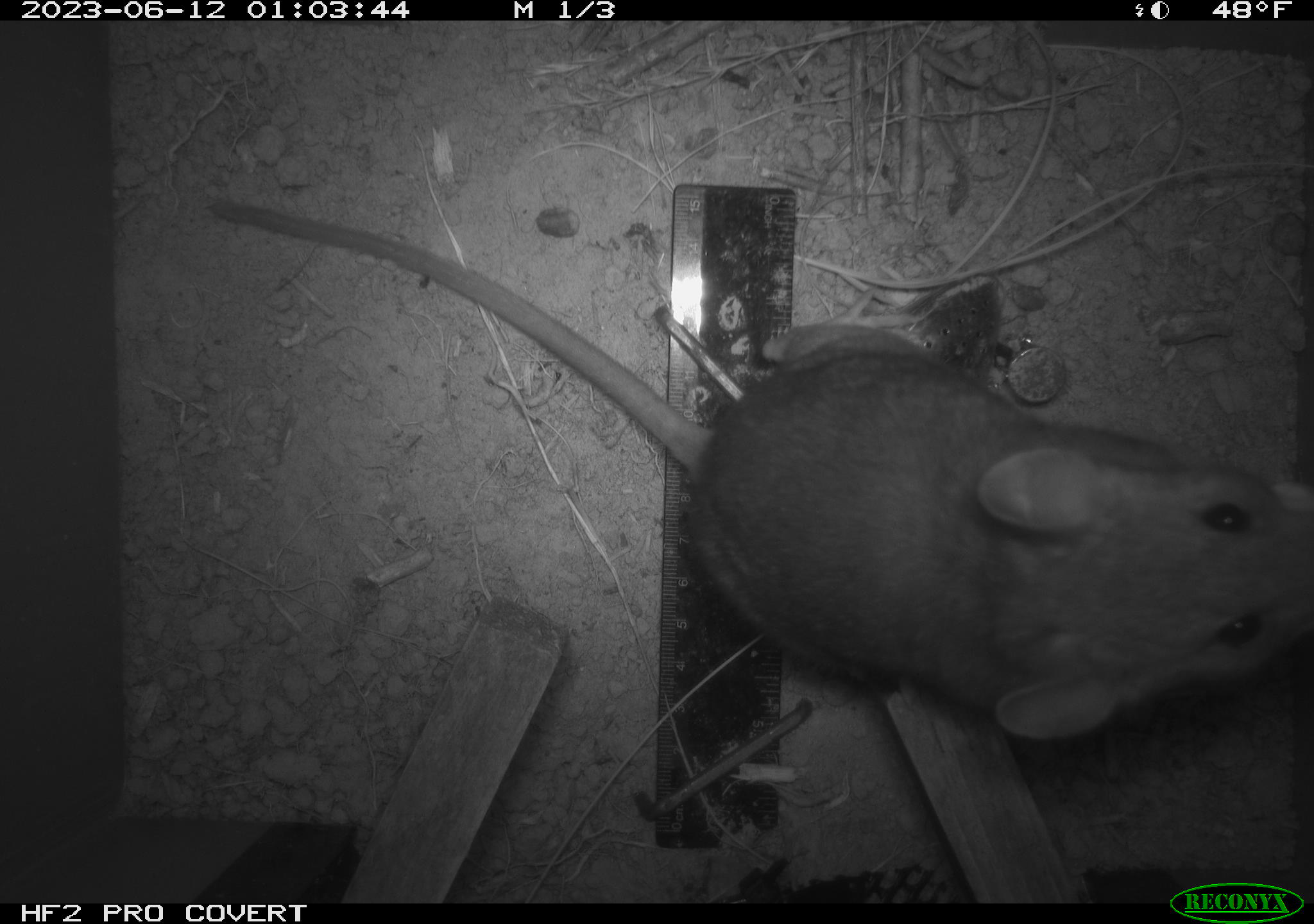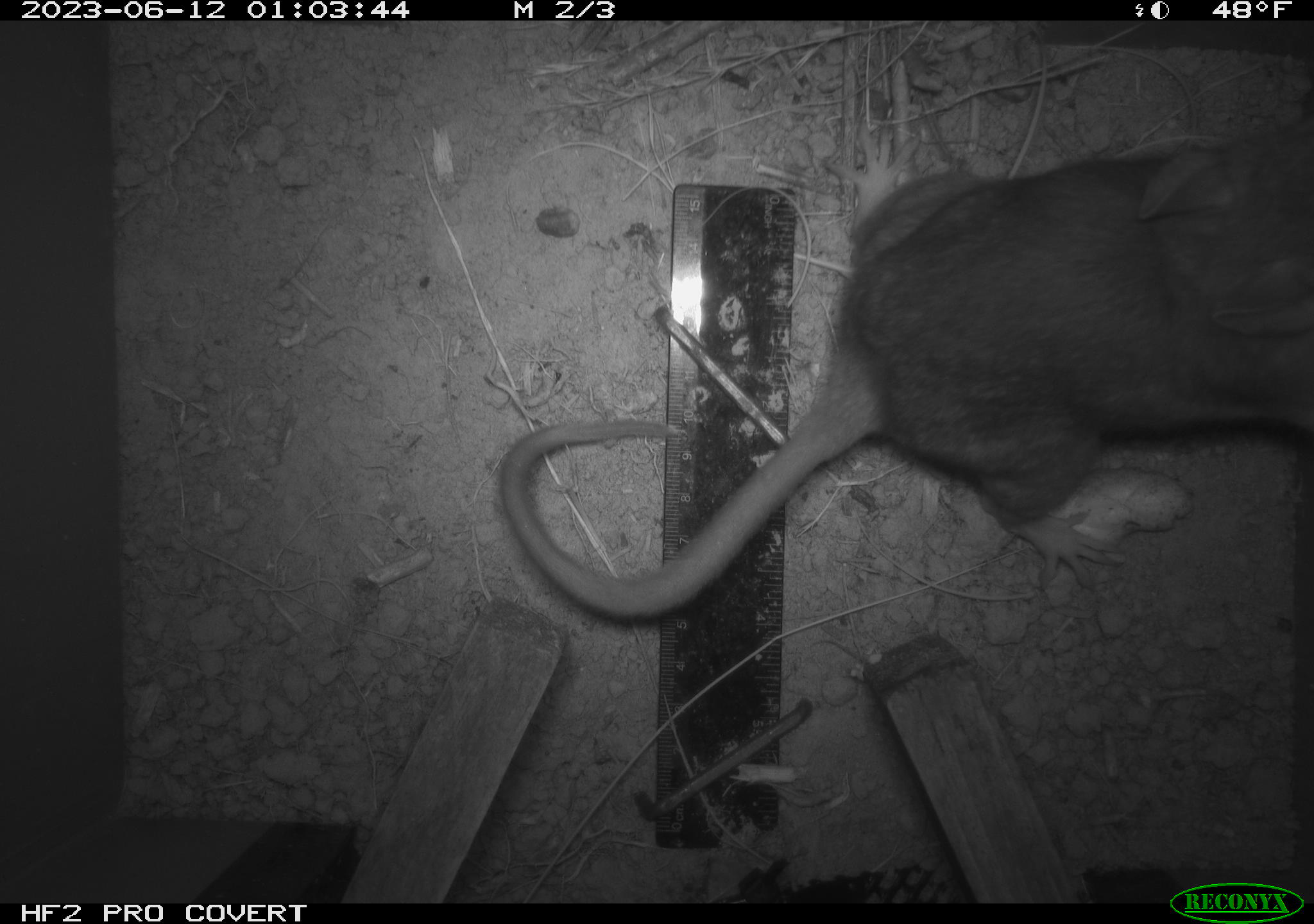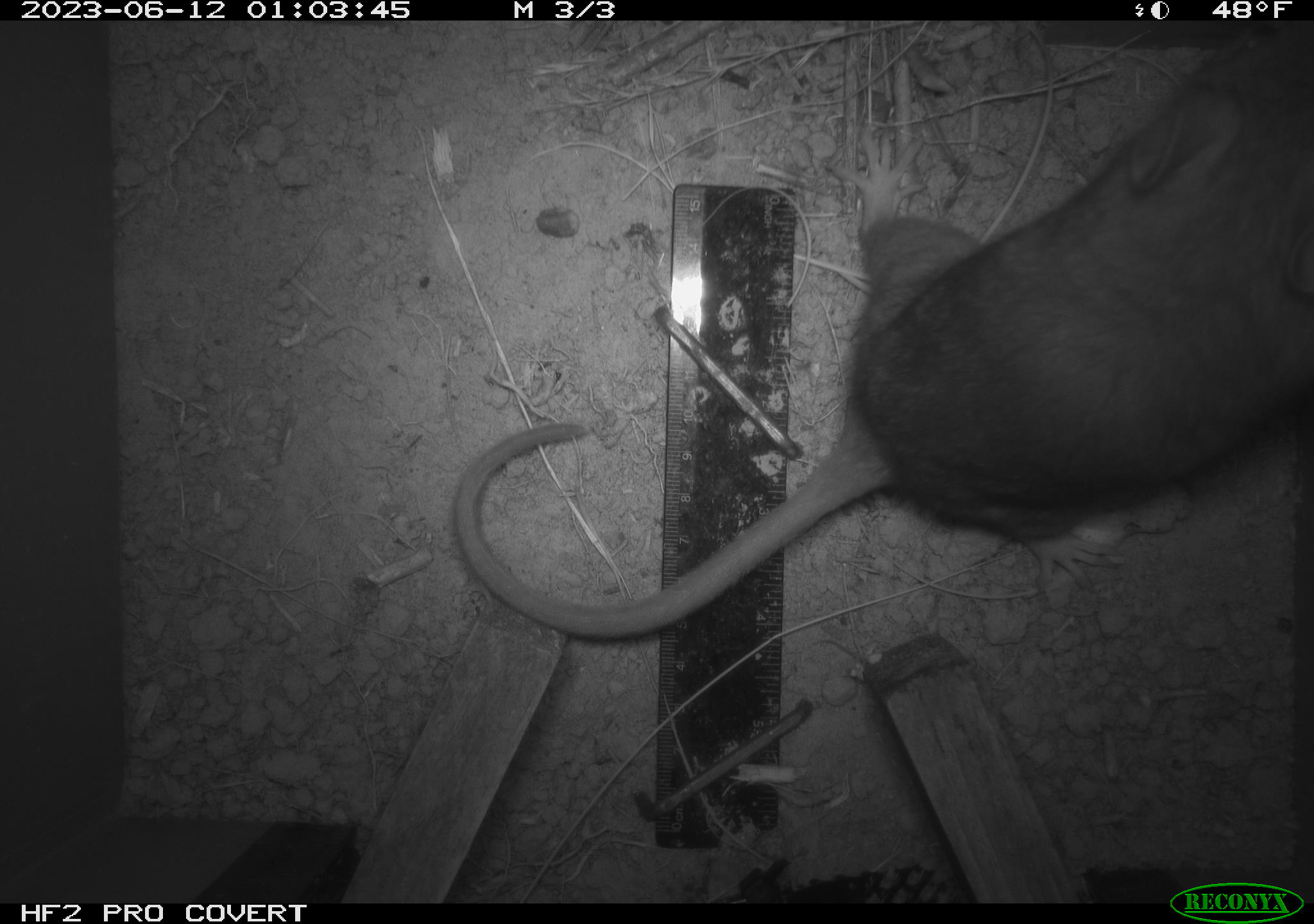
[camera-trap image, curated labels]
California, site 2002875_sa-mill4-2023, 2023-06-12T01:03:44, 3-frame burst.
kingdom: Animalia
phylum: Chordata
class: Mammalia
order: Rodentia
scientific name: Rodentia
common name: mouse species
Mouse species (Rodentia).